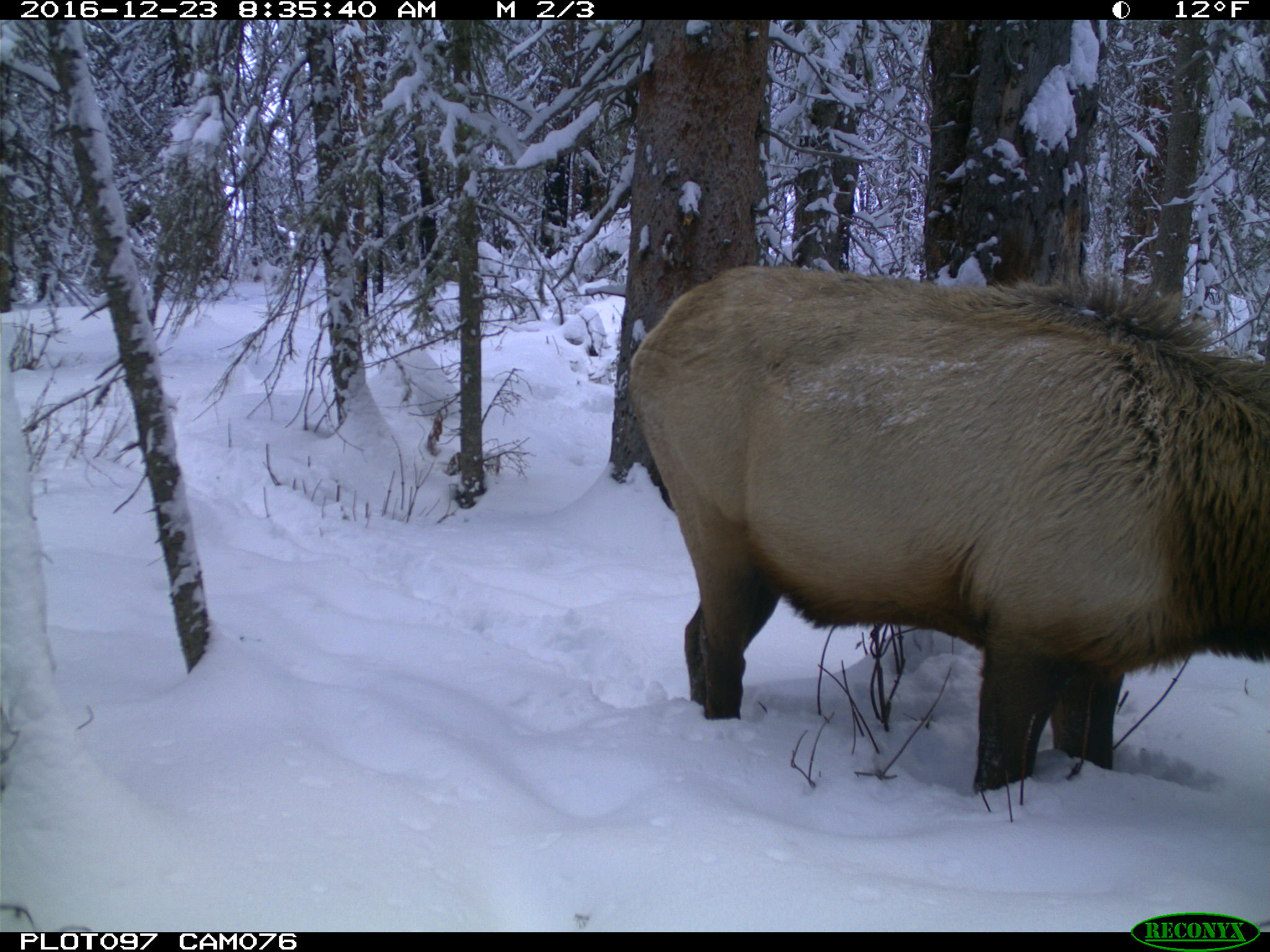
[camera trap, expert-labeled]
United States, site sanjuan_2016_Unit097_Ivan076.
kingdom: Animalia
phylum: Chordata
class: Mammalia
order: Artiodactyla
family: Cervidae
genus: Cervus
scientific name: Cervus elaphus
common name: red deer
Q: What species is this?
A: Cervus elaphus (red deer).